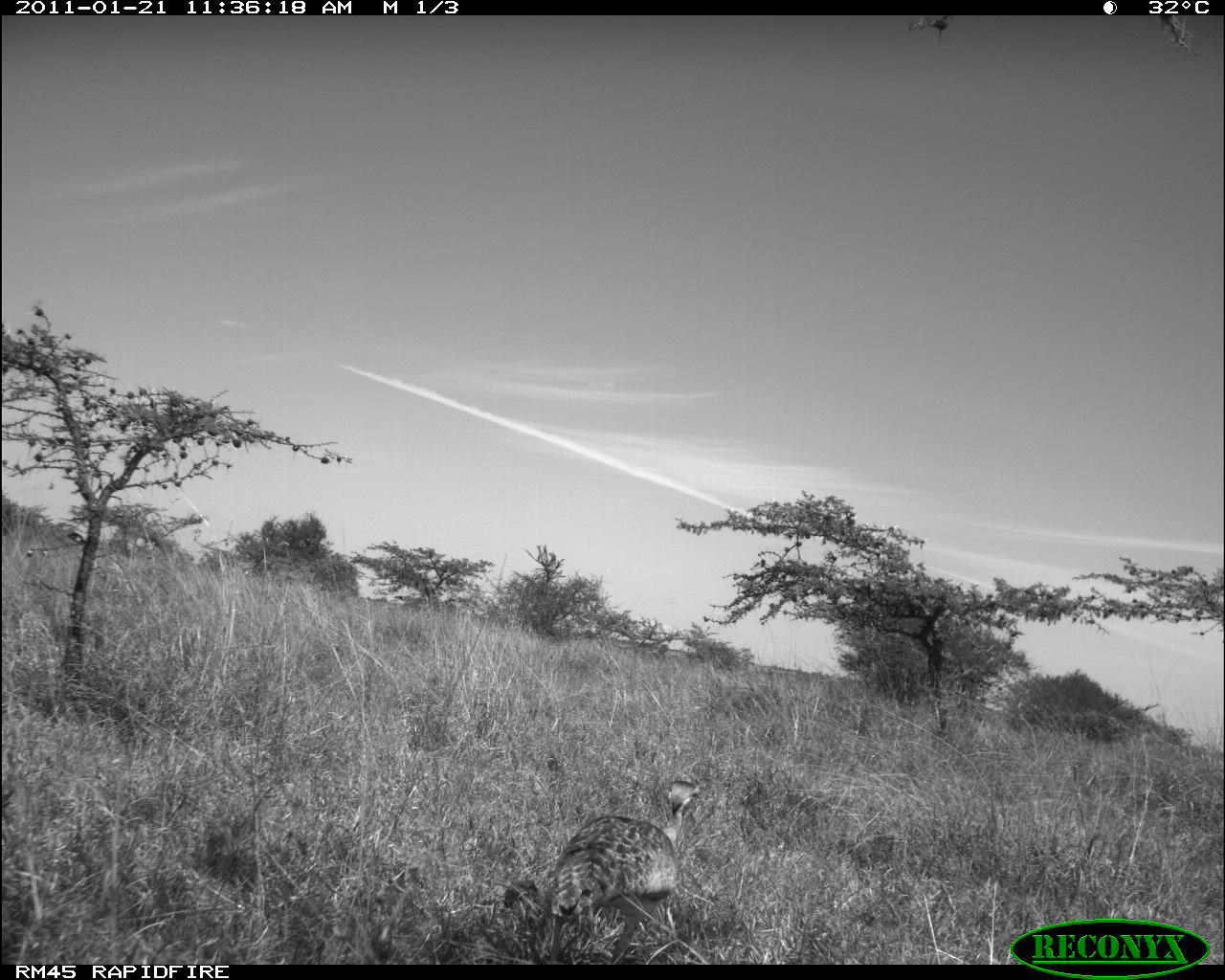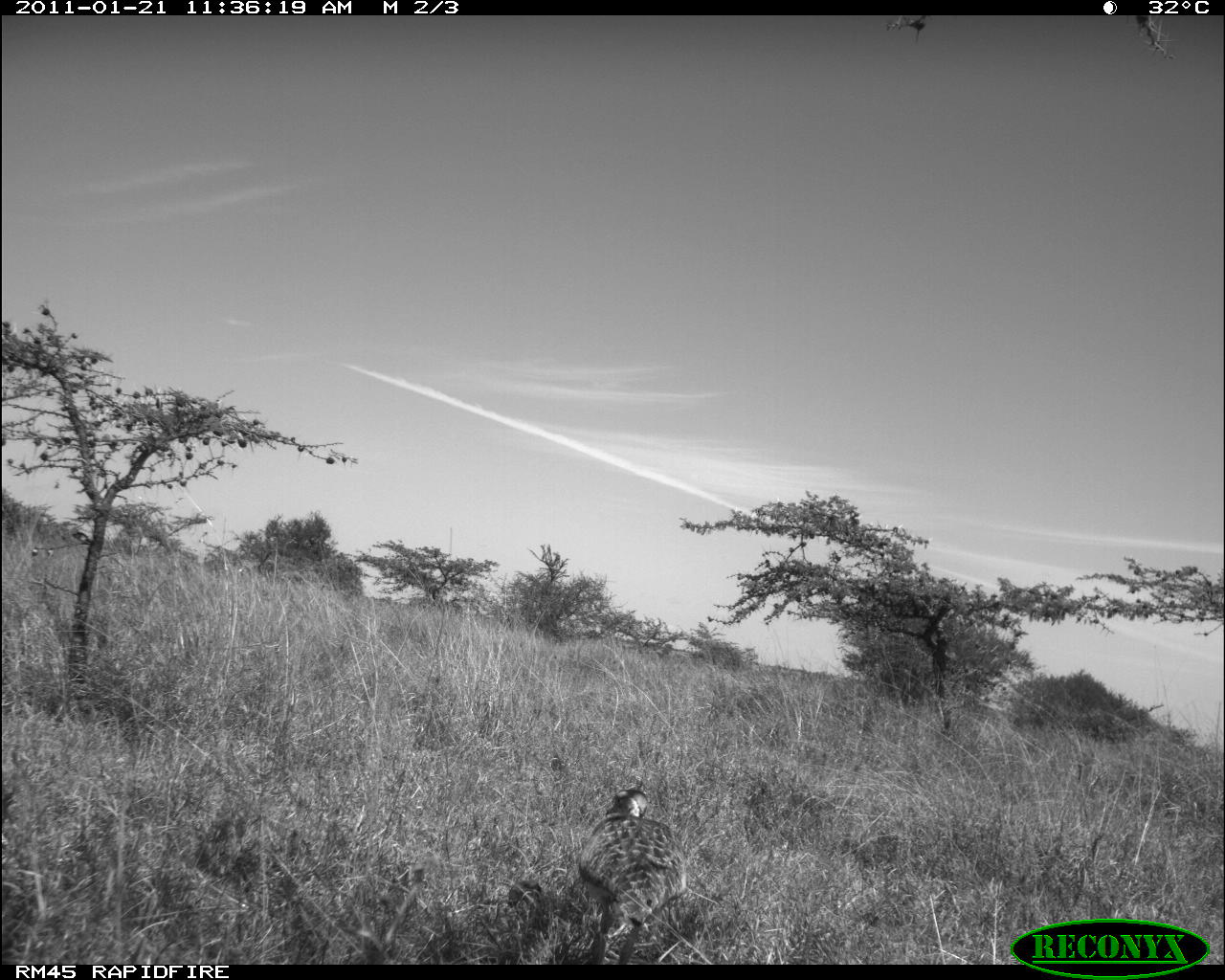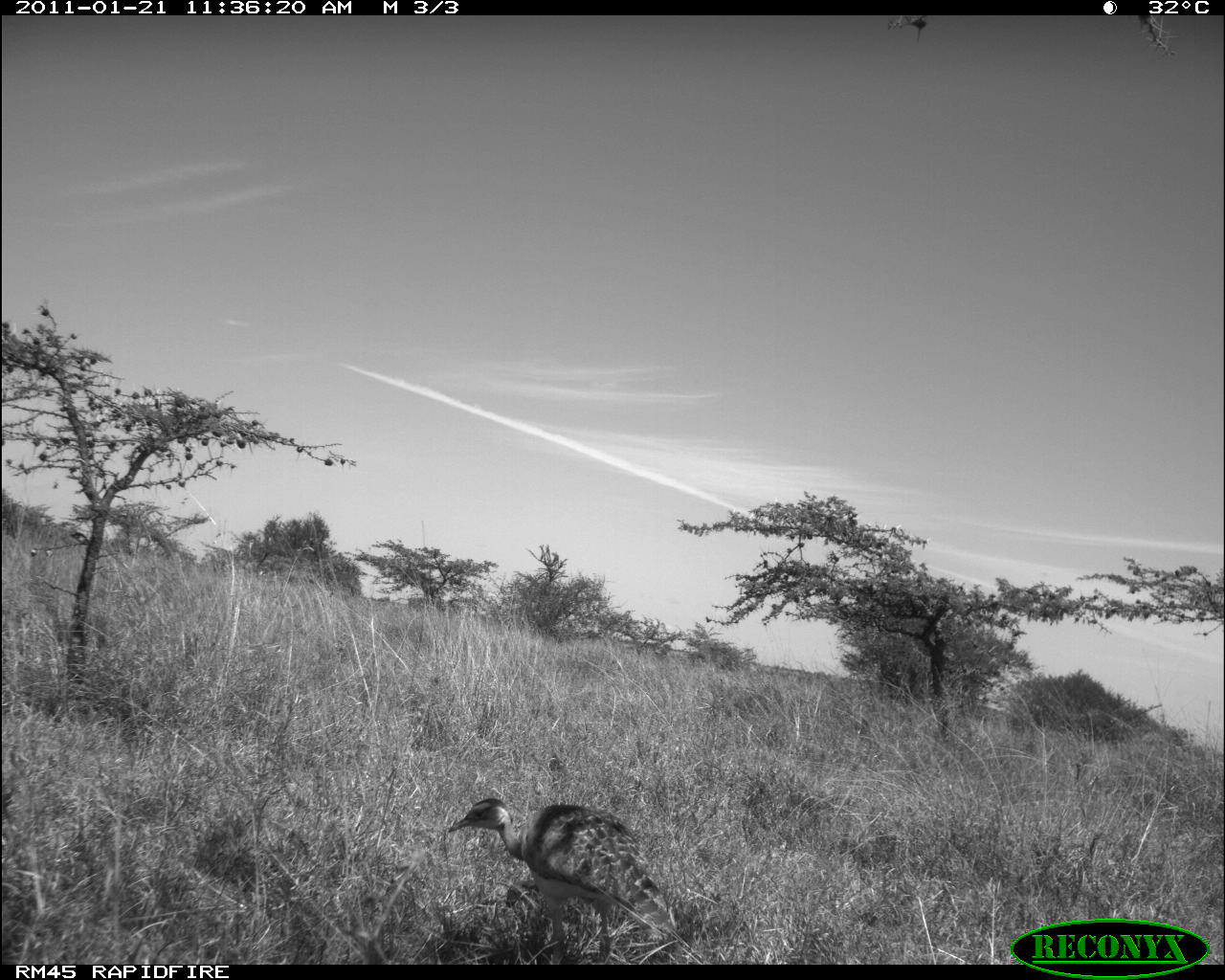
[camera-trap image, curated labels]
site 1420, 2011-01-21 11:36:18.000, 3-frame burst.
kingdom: Animalia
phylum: Chordata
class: Aves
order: Otidiformes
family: Otididae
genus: Eupodotis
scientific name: Eupodotis senegalensis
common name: white-bellied bustard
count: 1